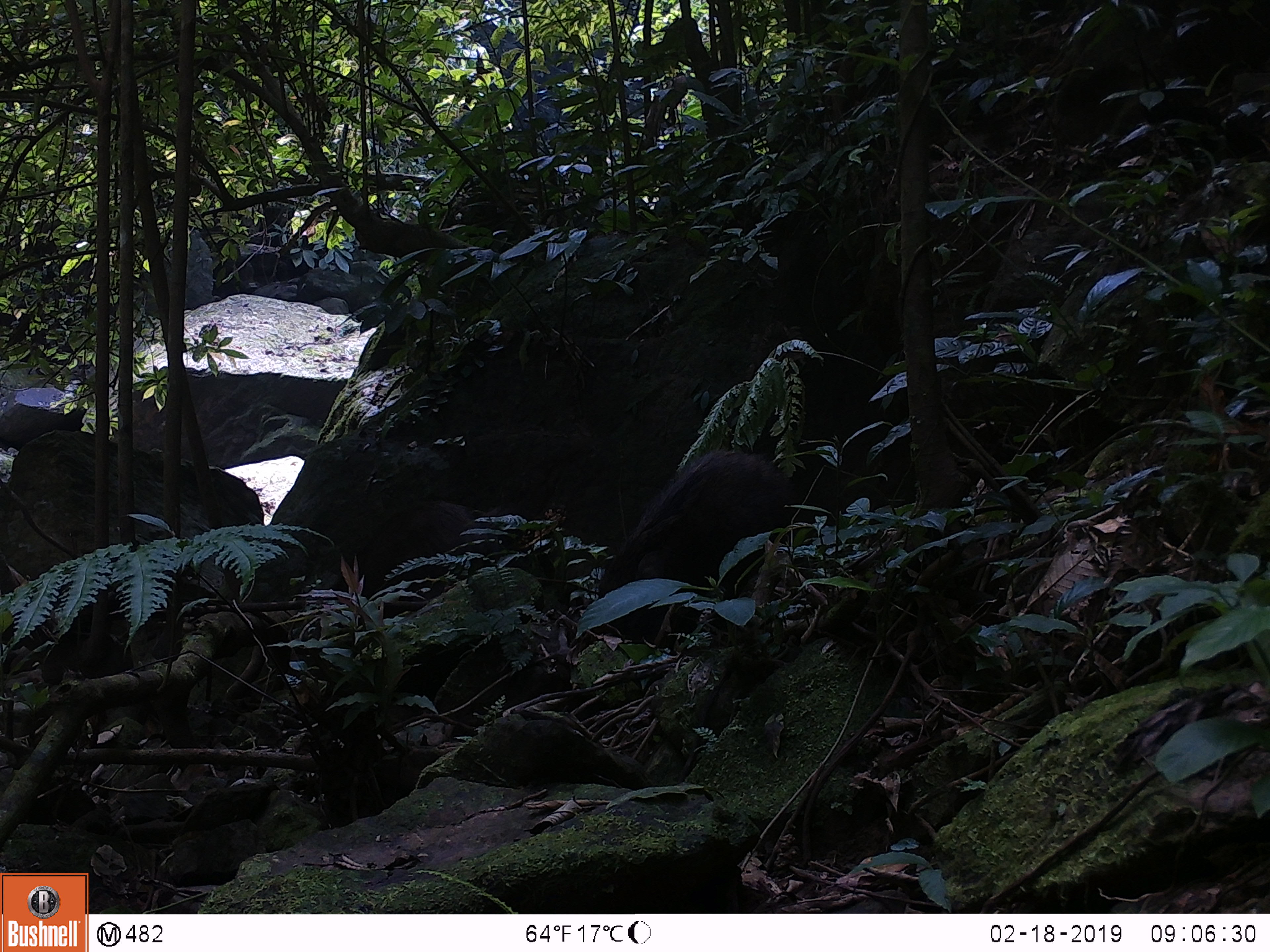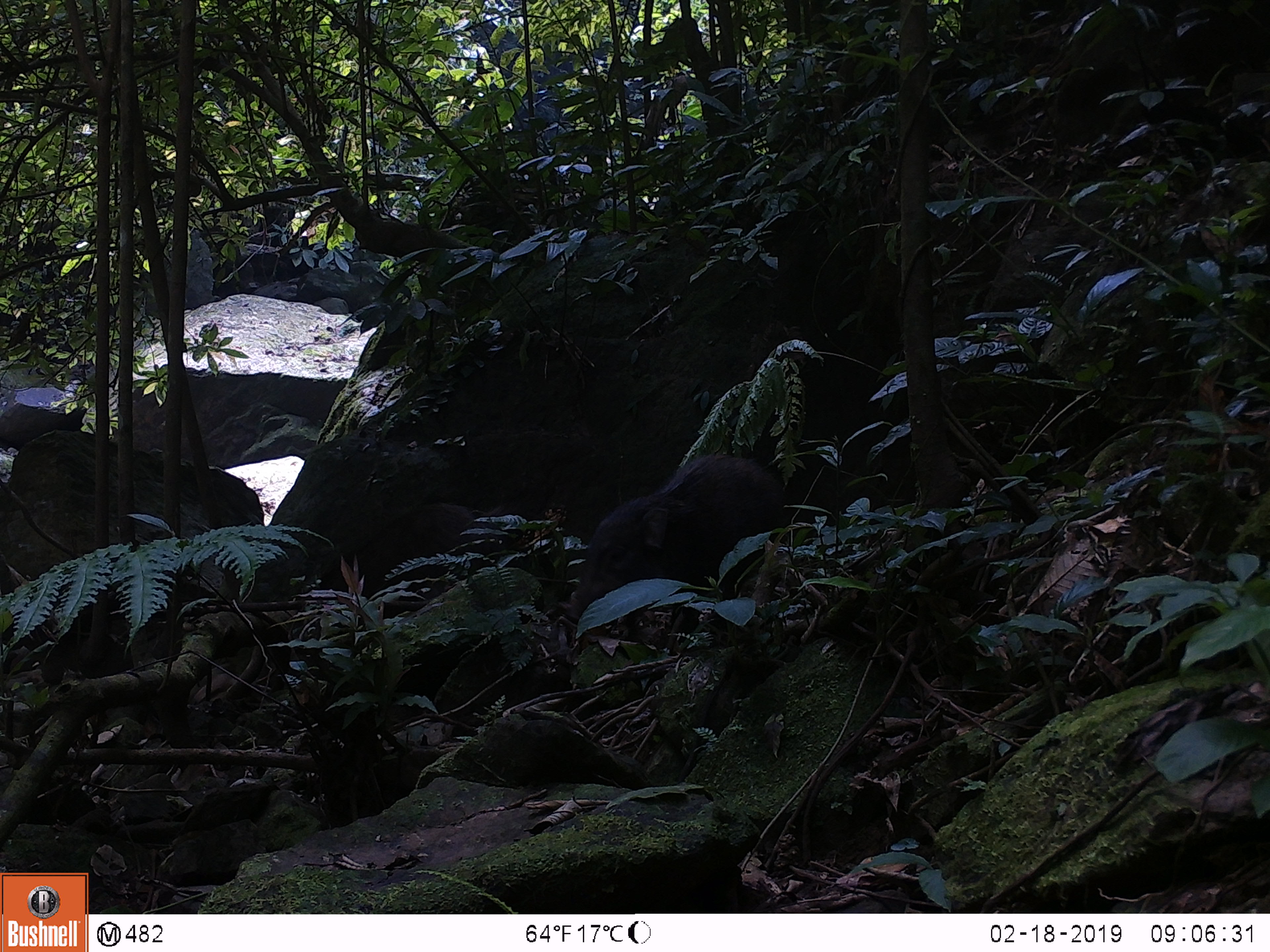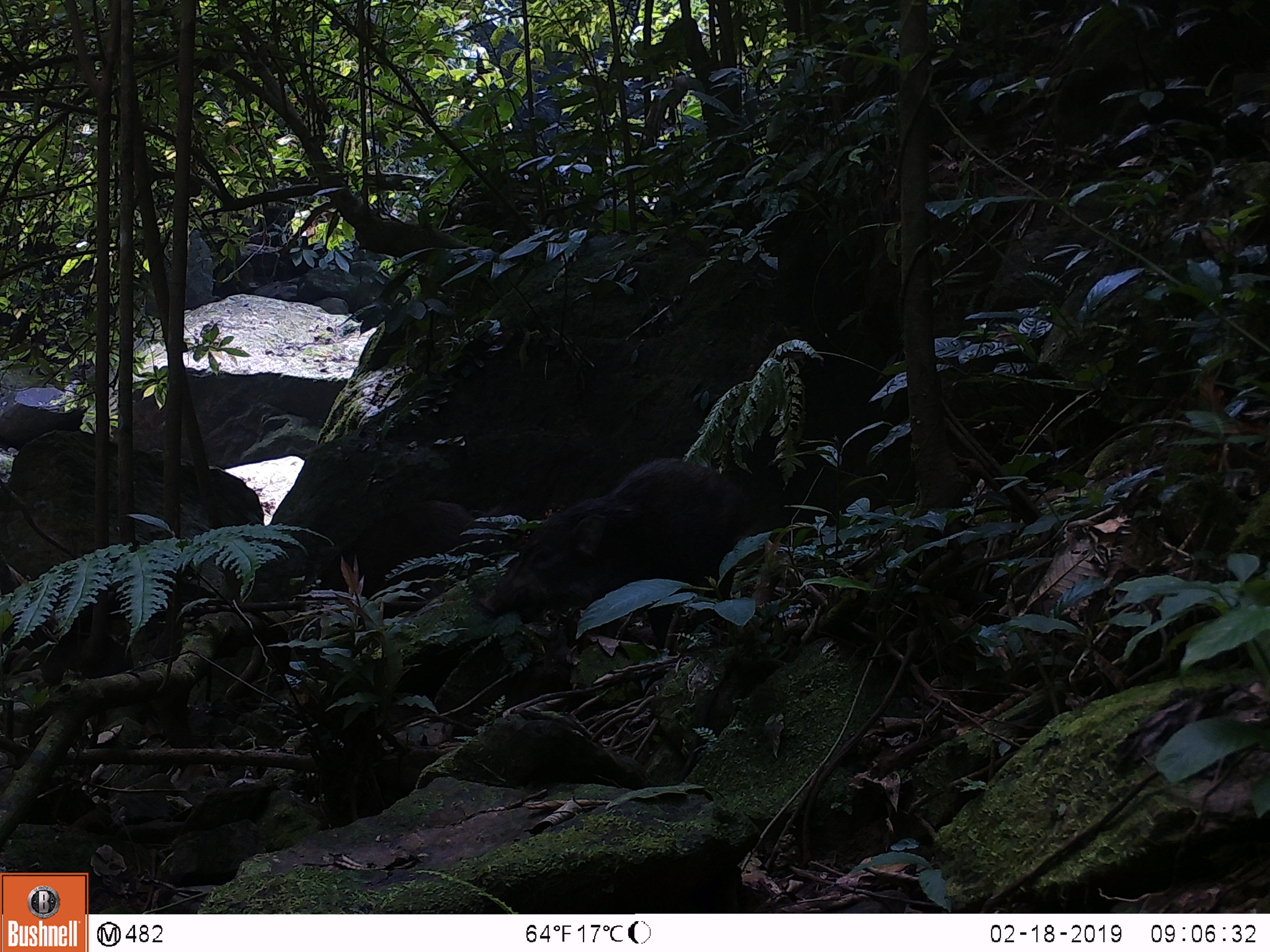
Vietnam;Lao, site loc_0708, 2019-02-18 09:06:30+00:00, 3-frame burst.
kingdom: Animalia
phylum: Chordata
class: Mammalia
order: Artiodactyla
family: Suidae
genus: Sus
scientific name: Sus scrofa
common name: eurasian wild pig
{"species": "eurasian wild pig (Sus scrofa)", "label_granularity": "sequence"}